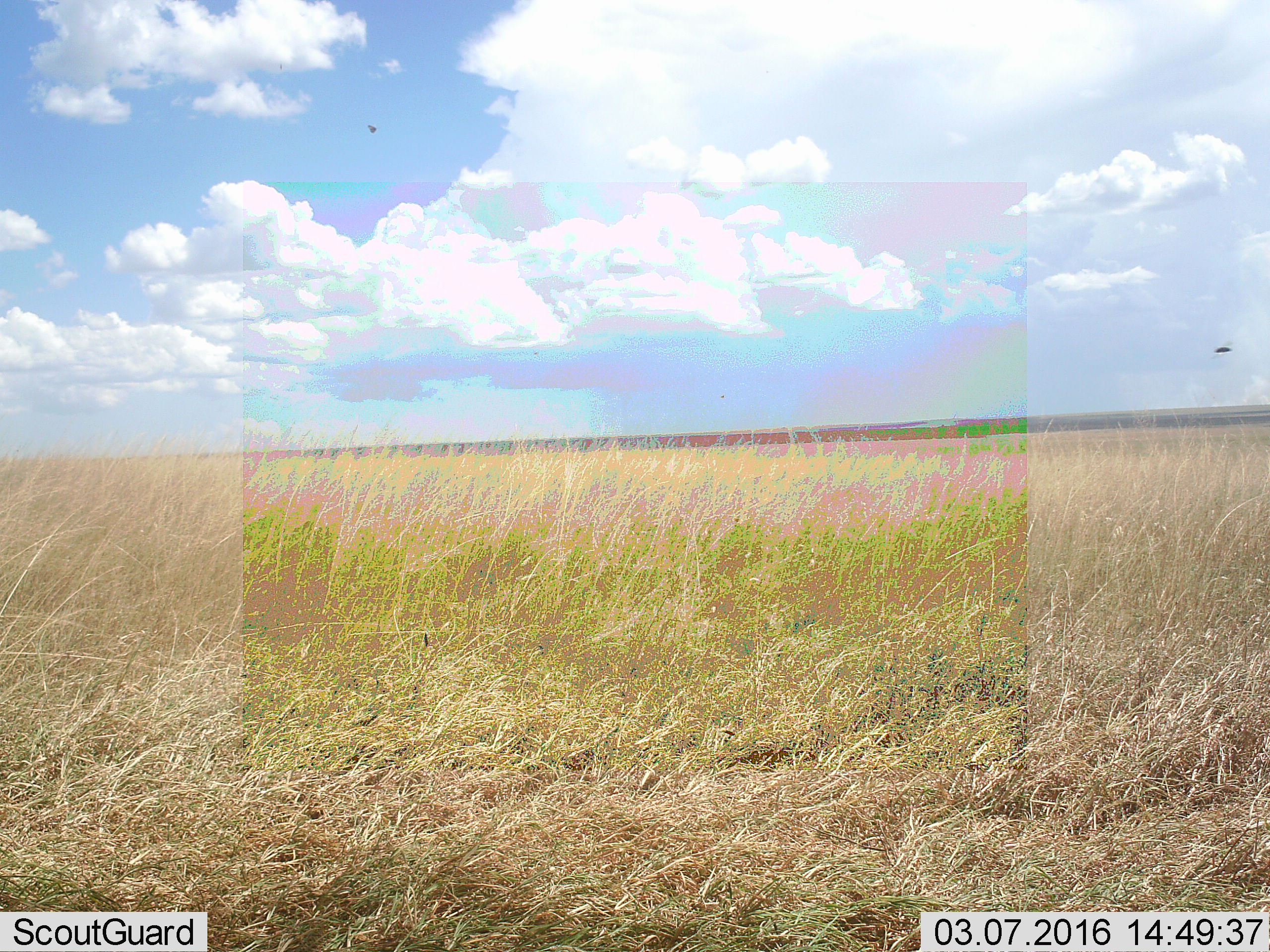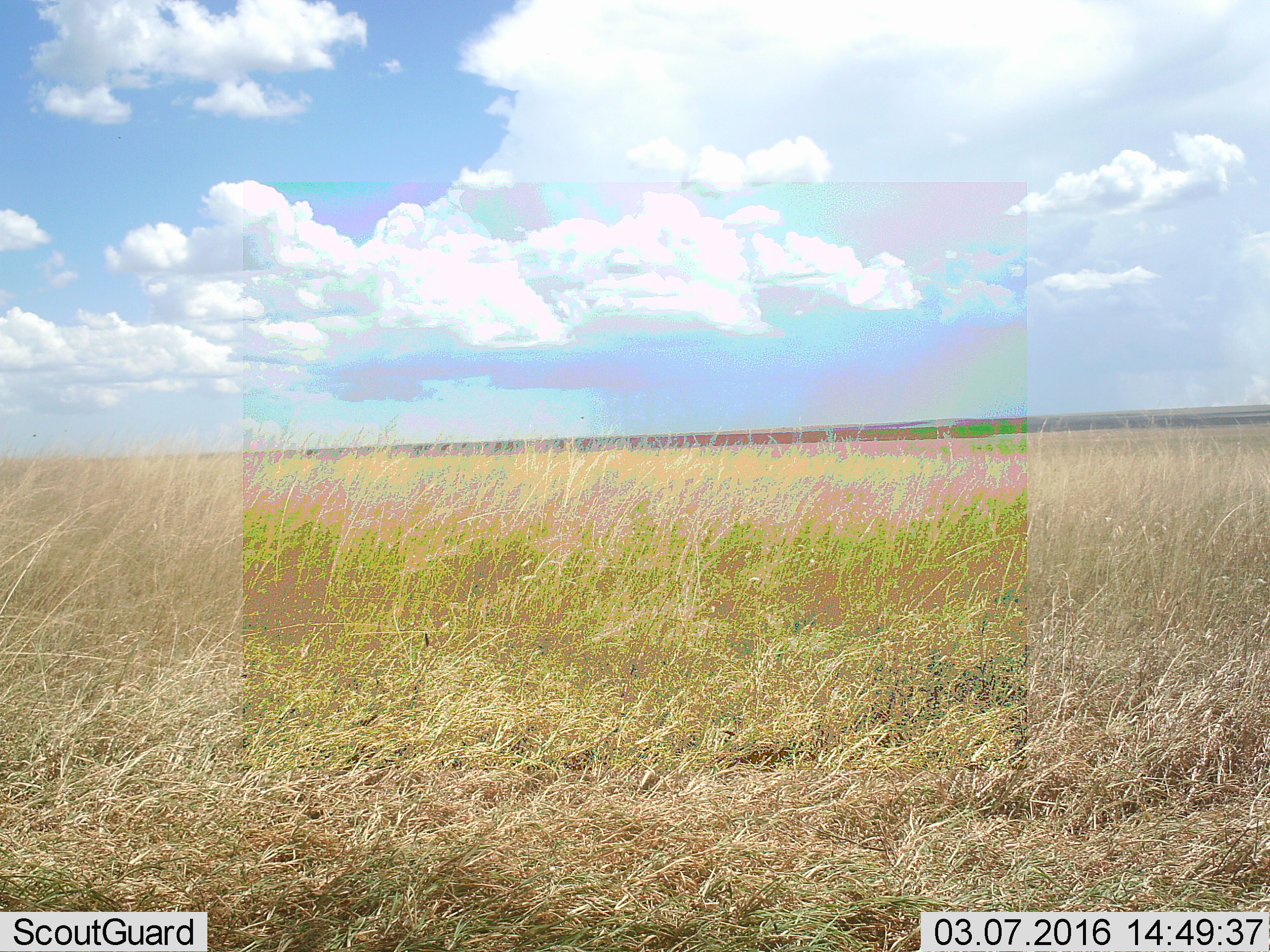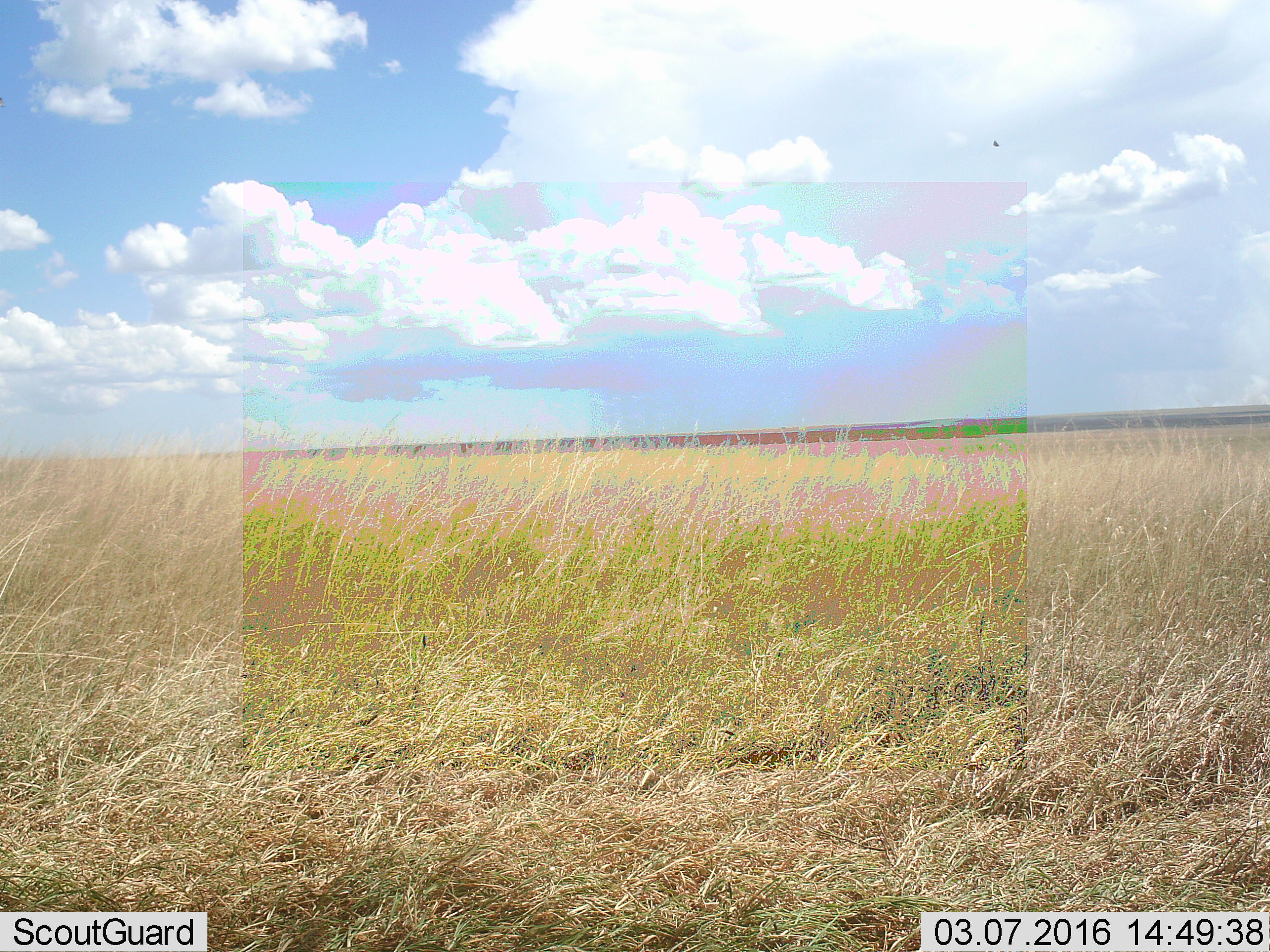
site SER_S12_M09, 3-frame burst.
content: unidentified animal